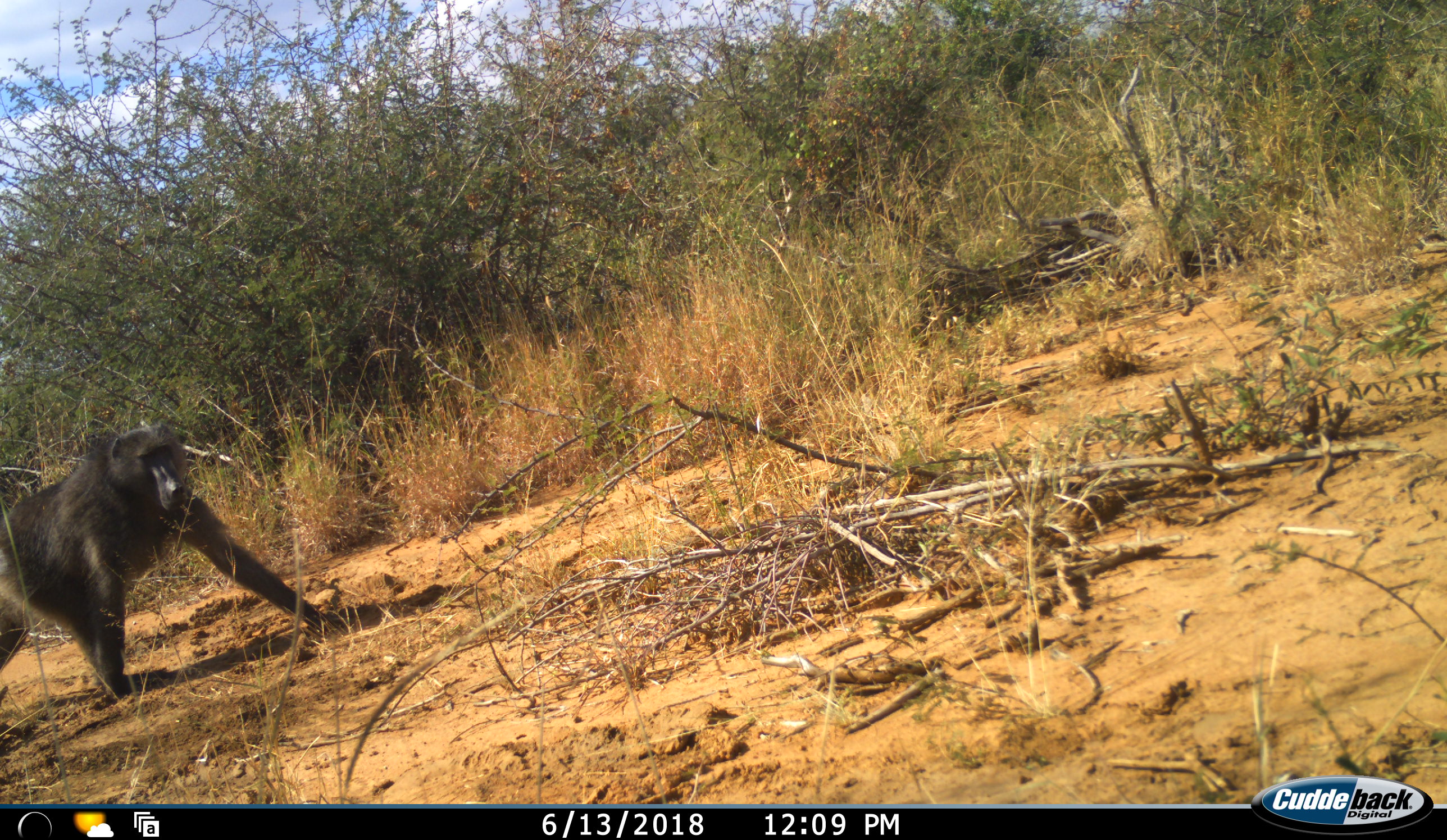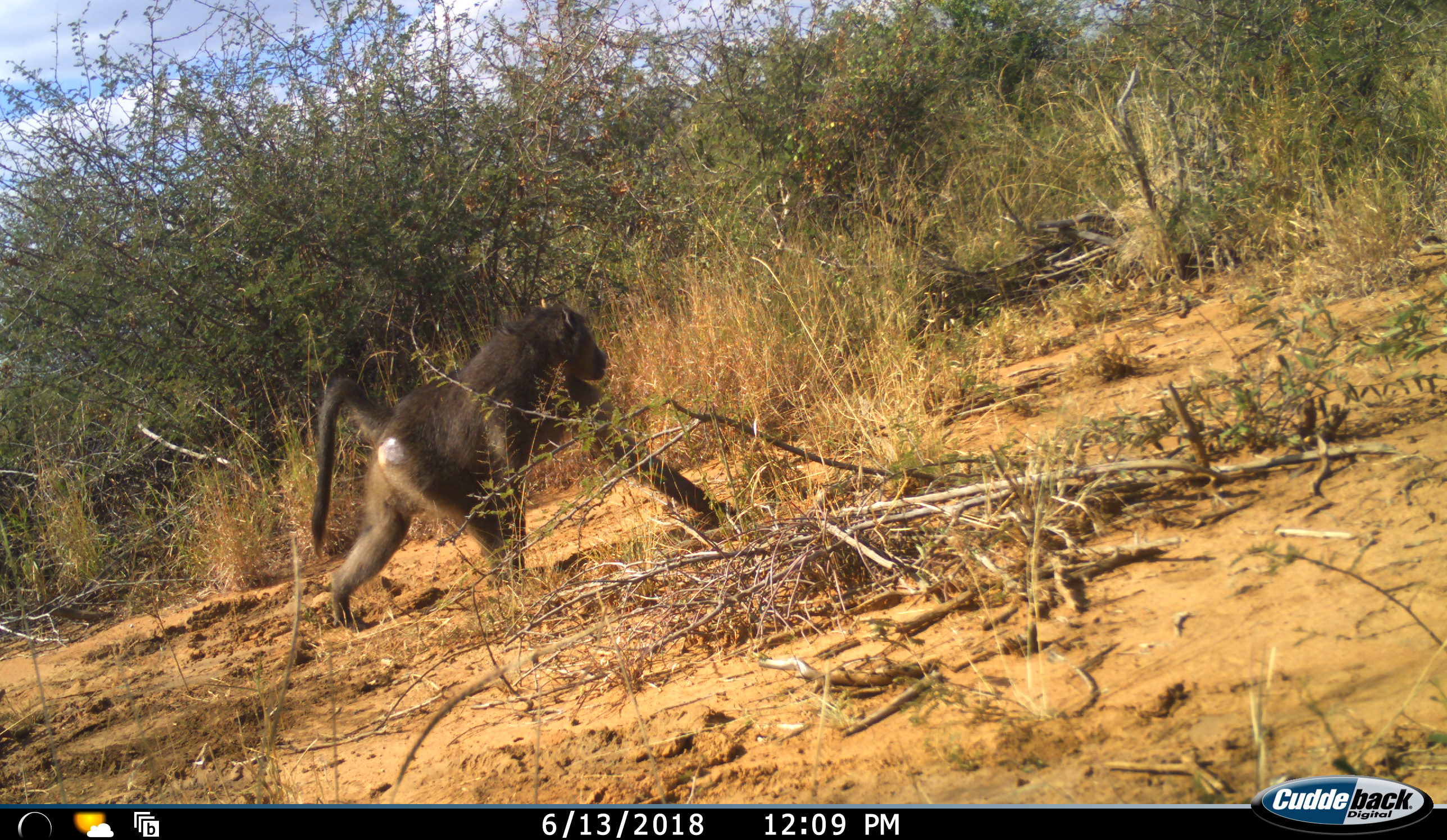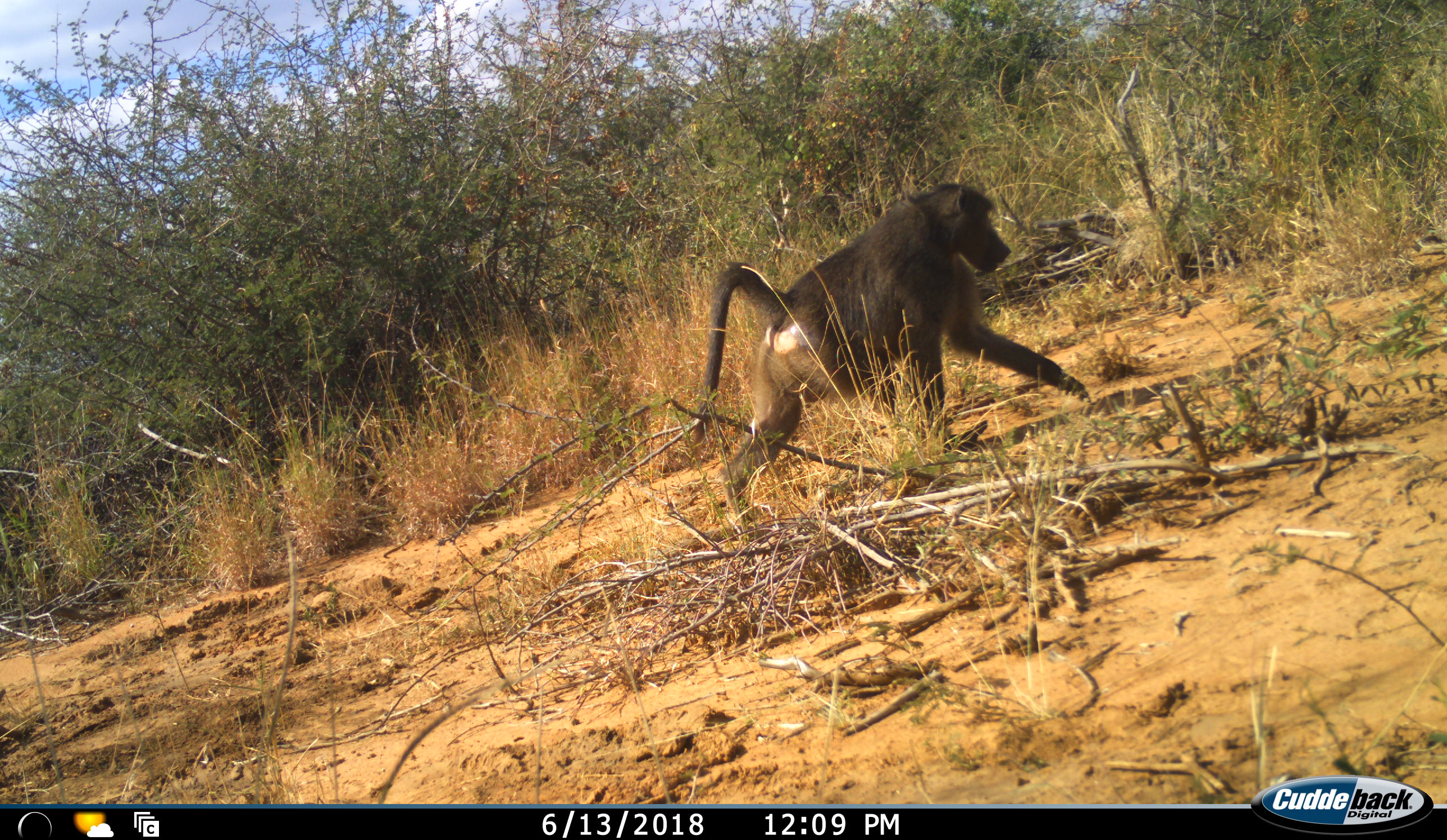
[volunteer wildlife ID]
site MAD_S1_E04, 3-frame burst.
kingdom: Animalia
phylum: Chordata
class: Mammalia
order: Primates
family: Cercopithecidae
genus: Papio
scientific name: Papio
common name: baboon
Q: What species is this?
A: Baboon (Papio).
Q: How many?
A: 1.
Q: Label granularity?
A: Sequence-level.